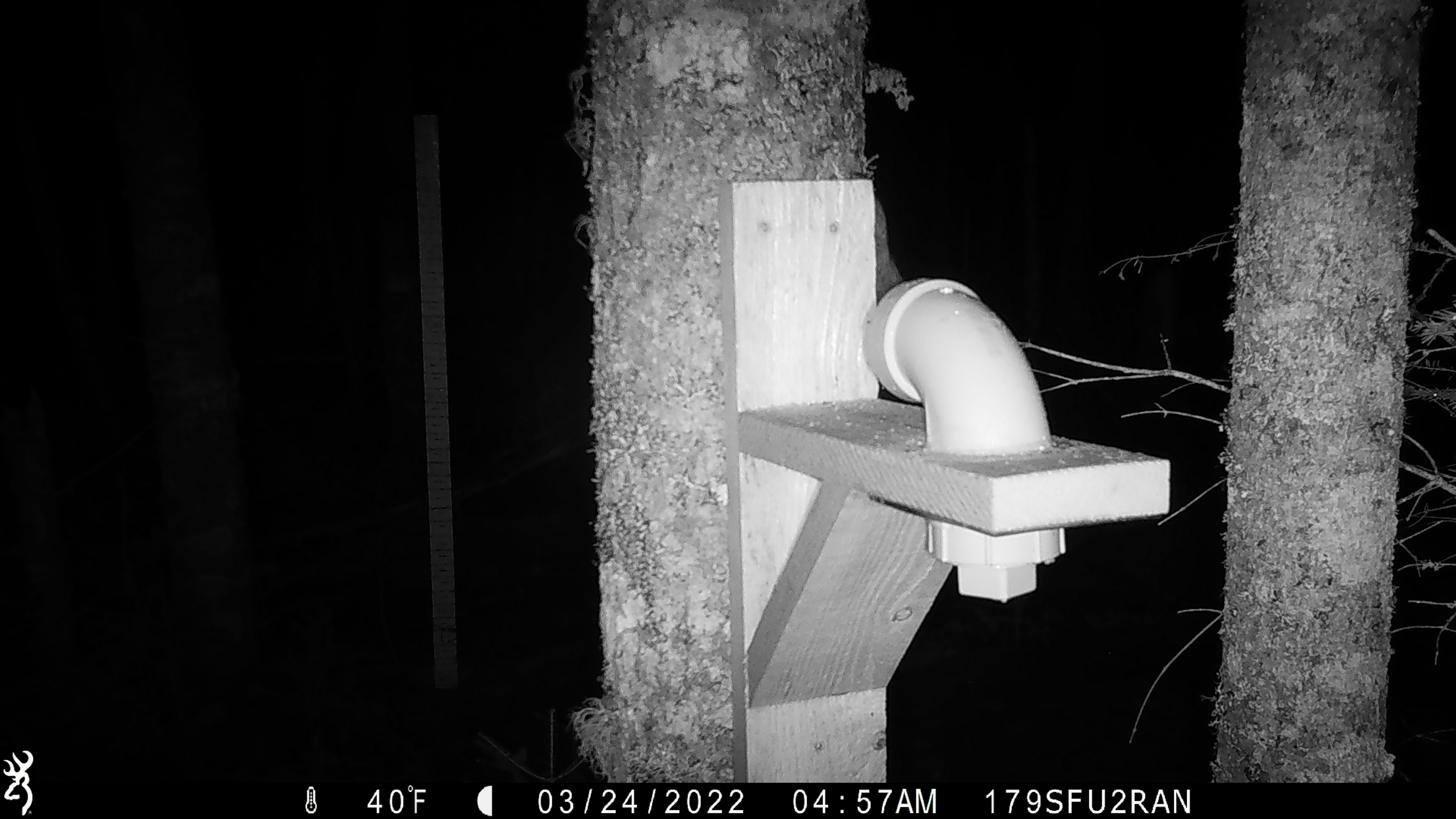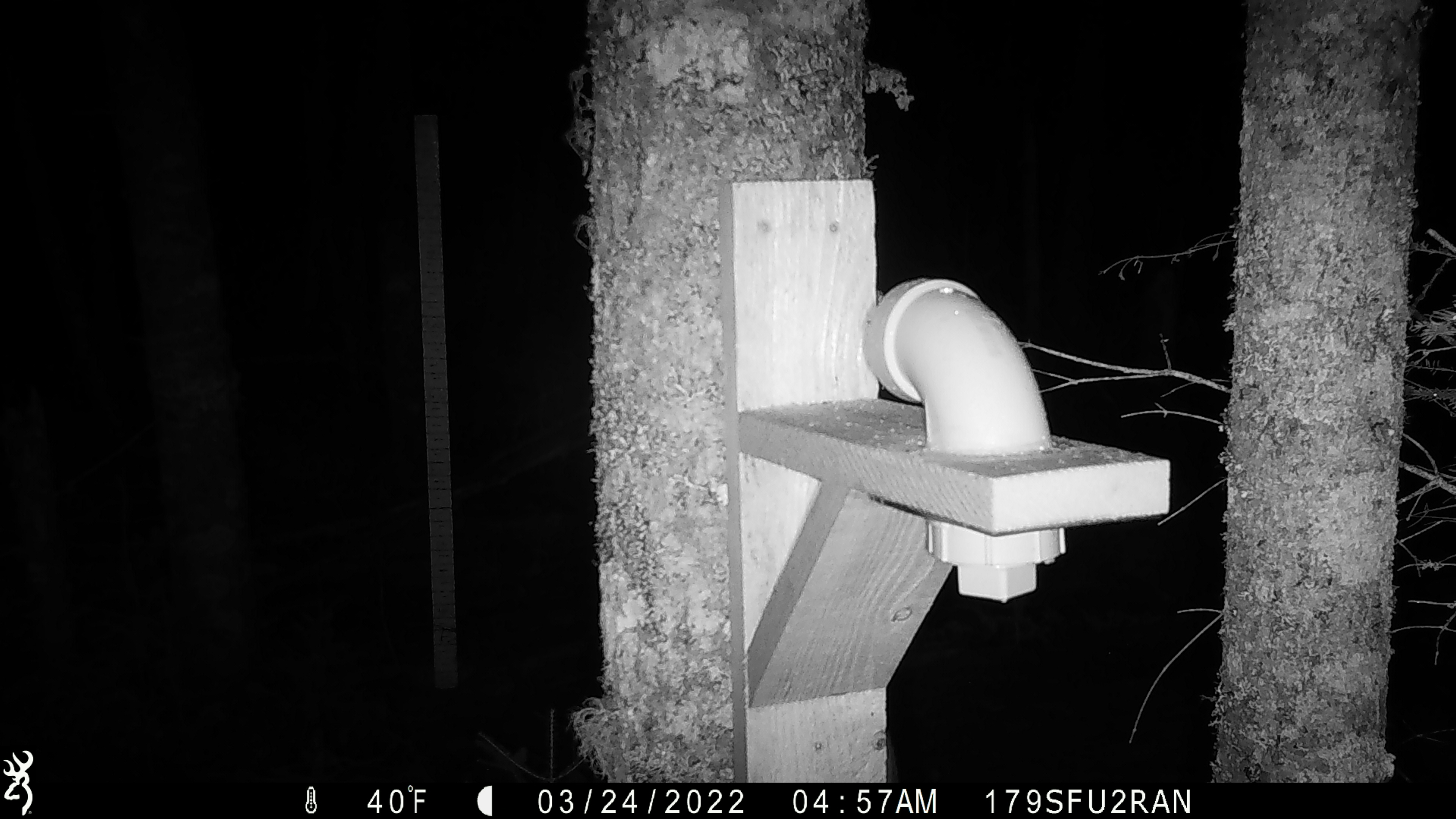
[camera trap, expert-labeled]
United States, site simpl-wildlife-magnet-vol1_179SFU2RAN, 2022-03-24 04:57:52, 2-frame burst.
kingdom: Animalia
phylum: Chordata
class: Mammalia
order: Rodentia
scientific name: Rodentia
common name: mouse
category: mouse sp.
Mouse sp. (mouse) (Rodentia).